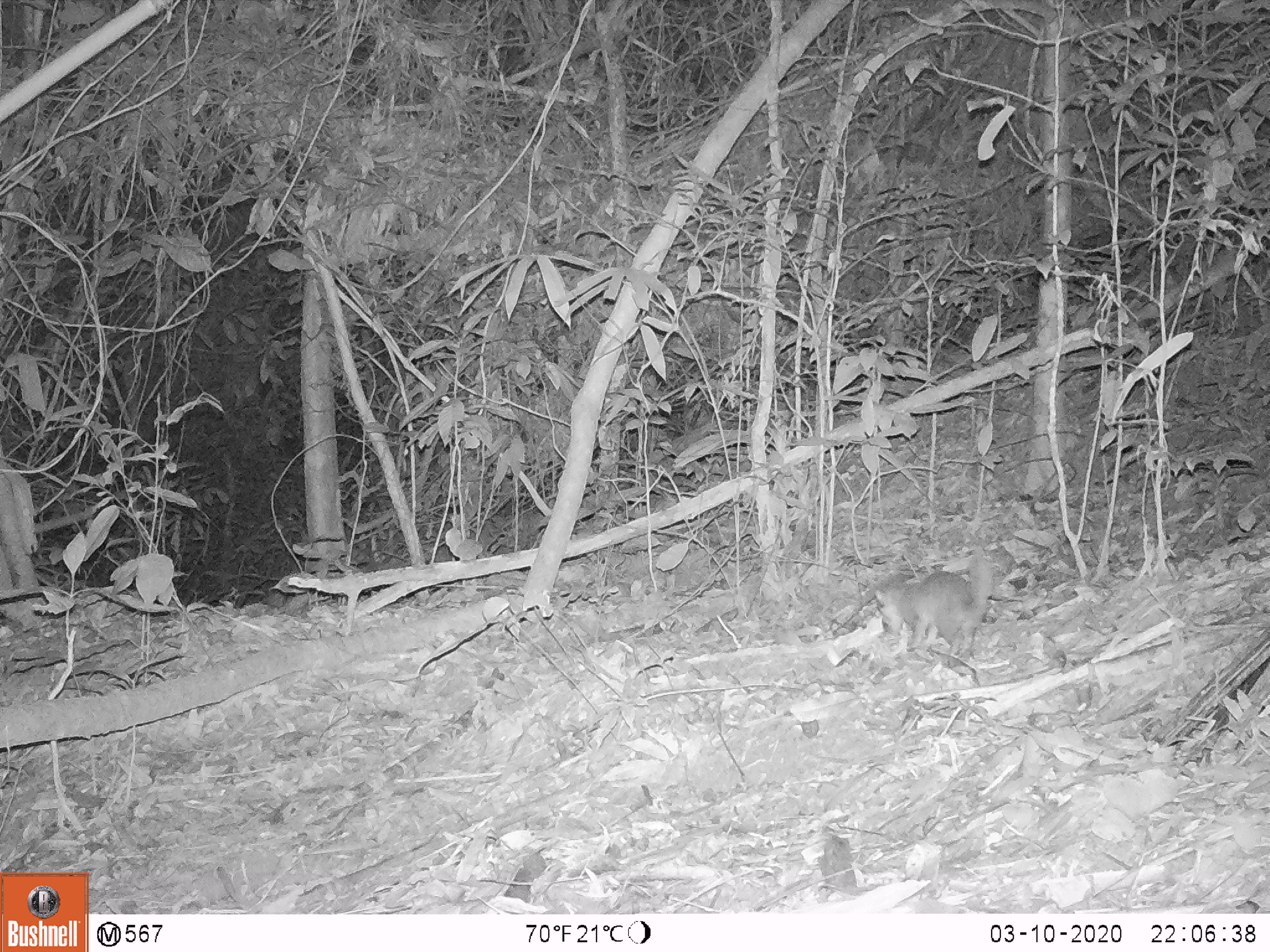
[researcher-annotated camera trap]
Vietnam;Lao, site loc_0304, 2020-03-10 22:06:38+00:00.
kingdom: Animalia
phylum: Chordata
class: Mammalia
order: Carnivora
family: Mustelidae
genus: Melogale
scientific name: Melogale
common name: ferret badger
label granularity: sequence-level